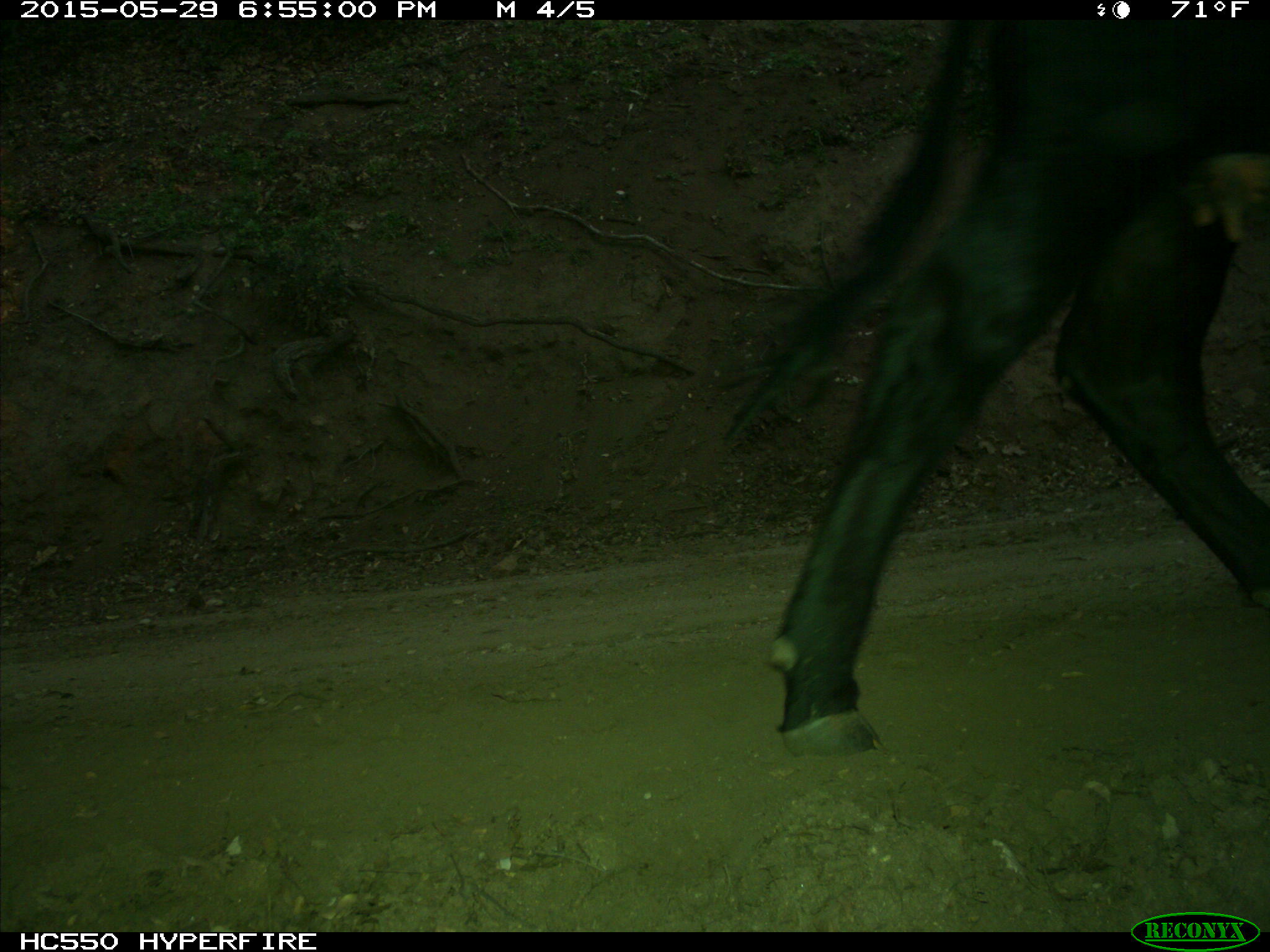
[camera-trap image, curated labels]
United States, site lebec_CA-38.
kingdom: Animalia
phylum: Chordata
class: Mammalia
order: Artiodactyla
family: Bovidae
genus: Bos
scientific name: Bos taurus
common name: domestic cow